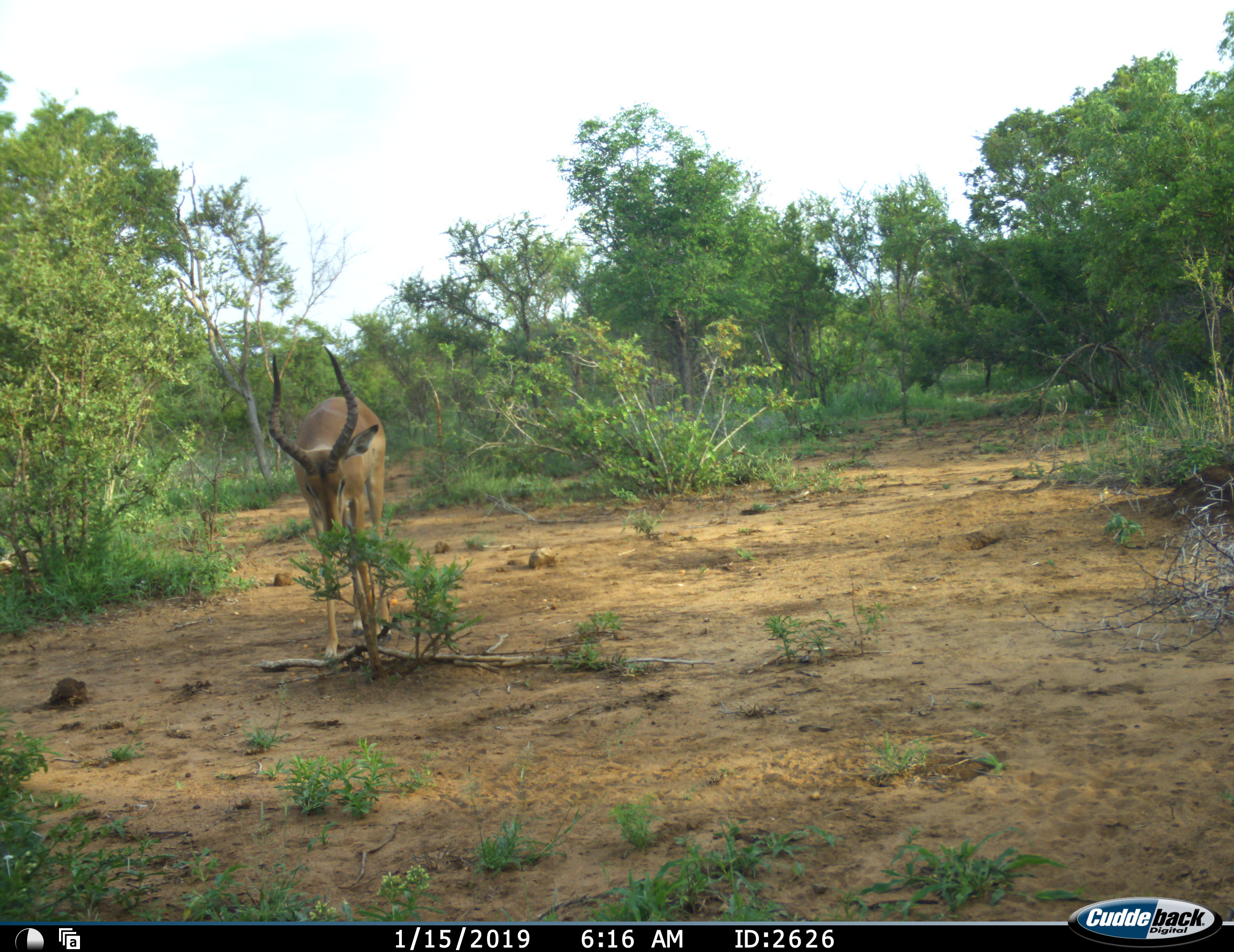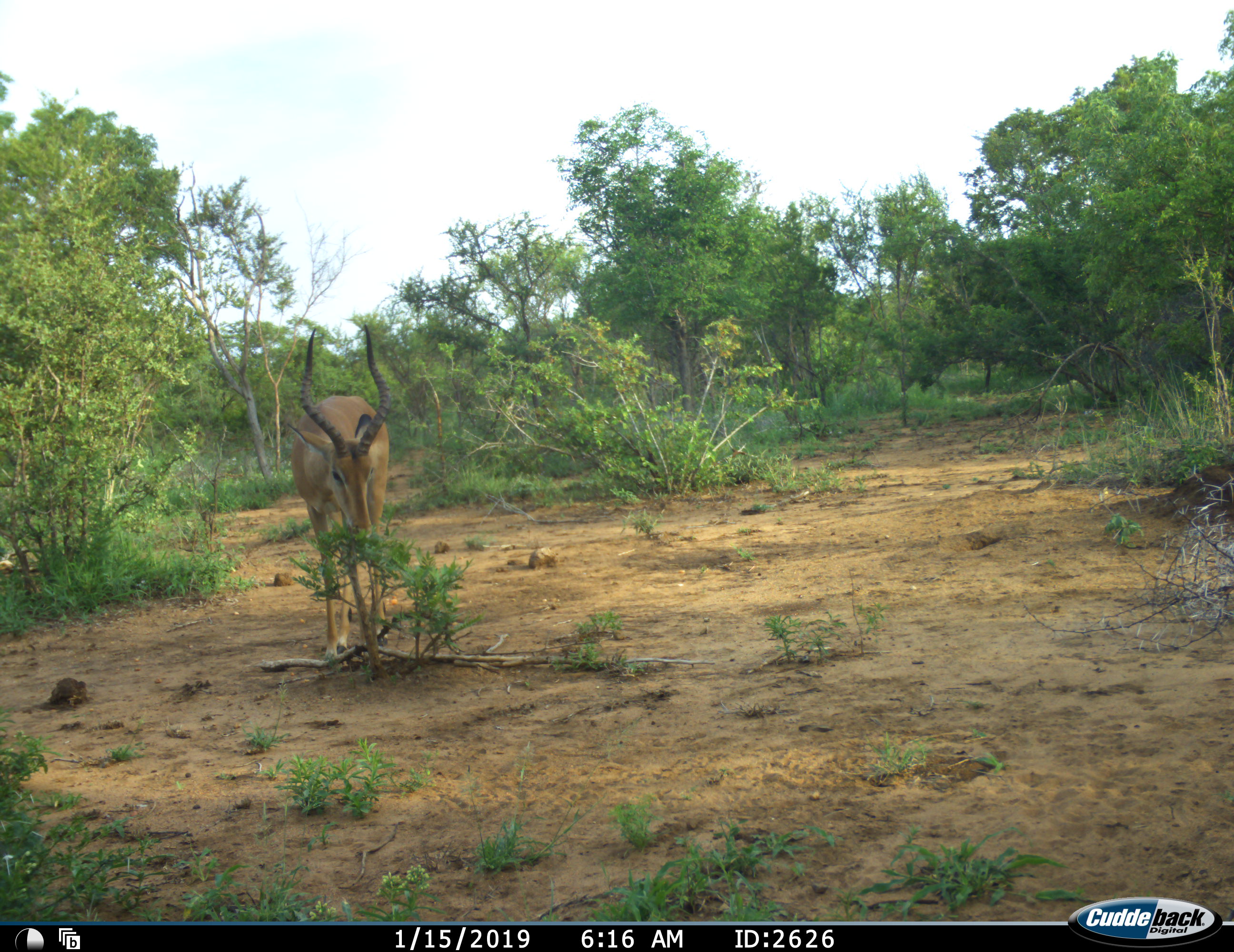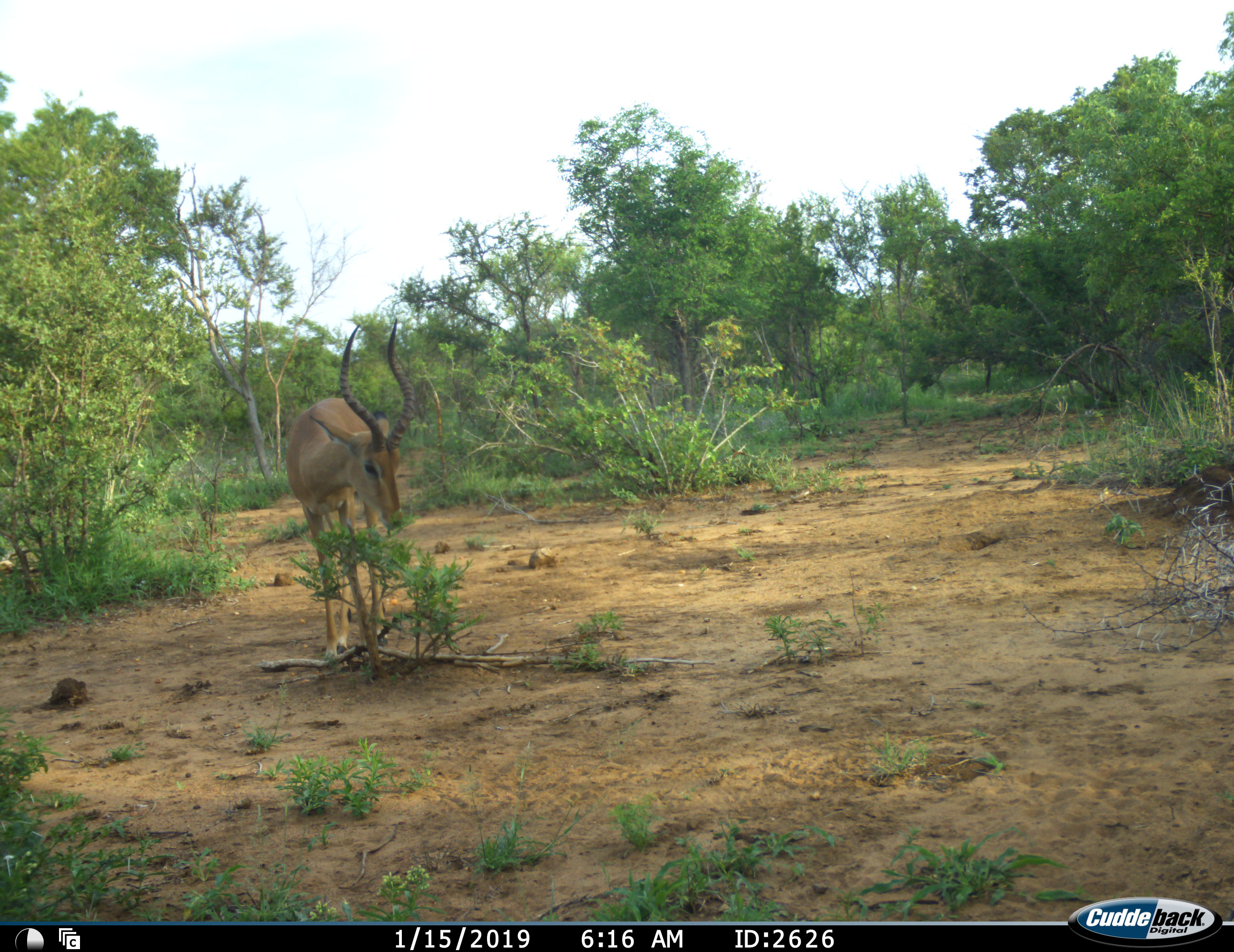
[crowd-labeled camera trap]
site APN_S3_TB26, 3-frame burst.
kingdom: Animalia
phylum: Chordata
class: Mammalia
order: Artiodactyla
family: Bovidae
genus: Aepyceros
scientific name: Aepyceros melampus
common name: impala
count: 1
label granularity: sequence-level